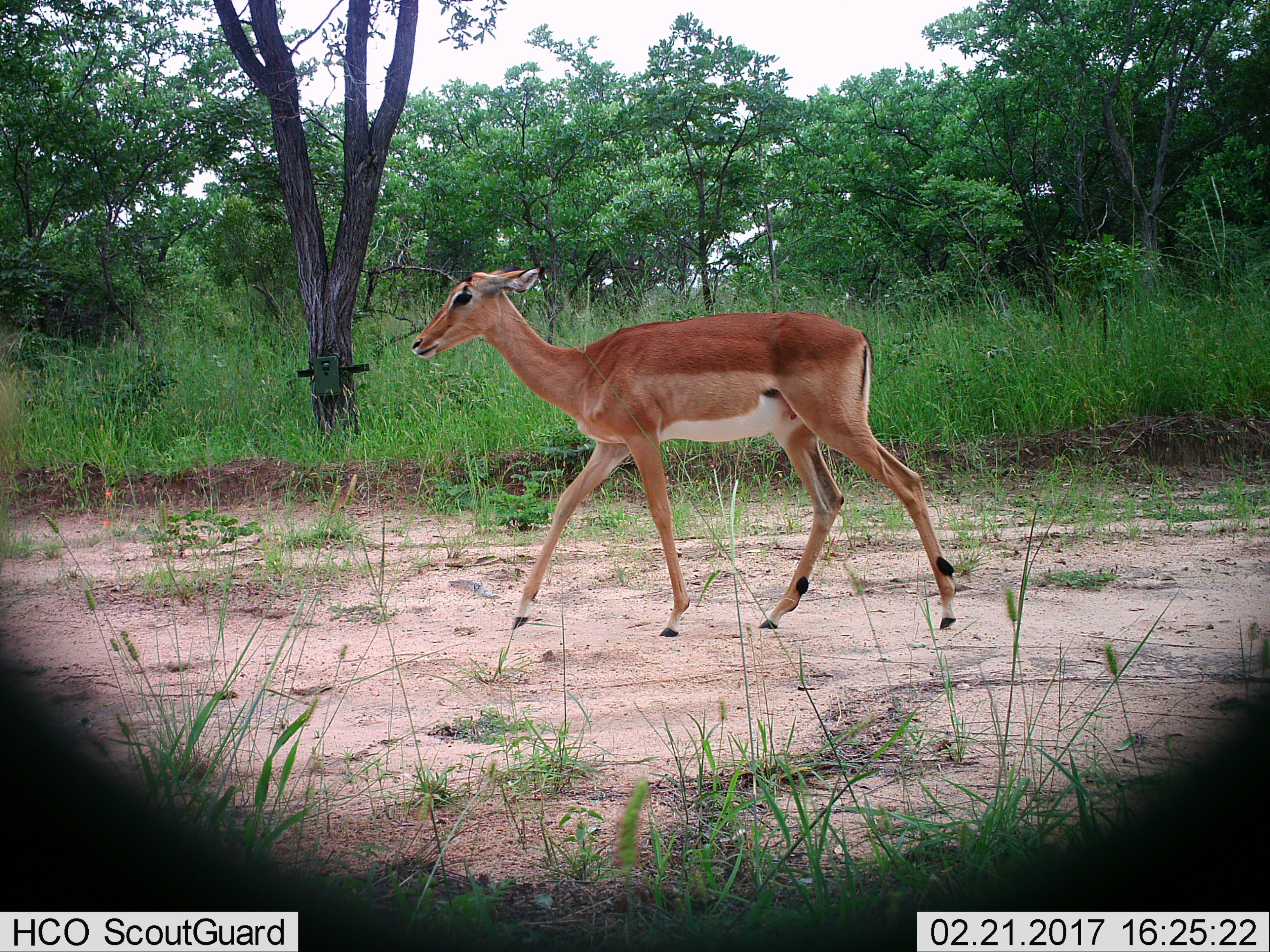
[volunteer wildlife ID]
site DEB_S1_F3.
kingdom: Animalia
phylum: Chordata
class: Mammalia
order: Artiodactyla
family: Bovidae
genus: Aepyceros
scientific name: Aepyceros melampus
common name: impala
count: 1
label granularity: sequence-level